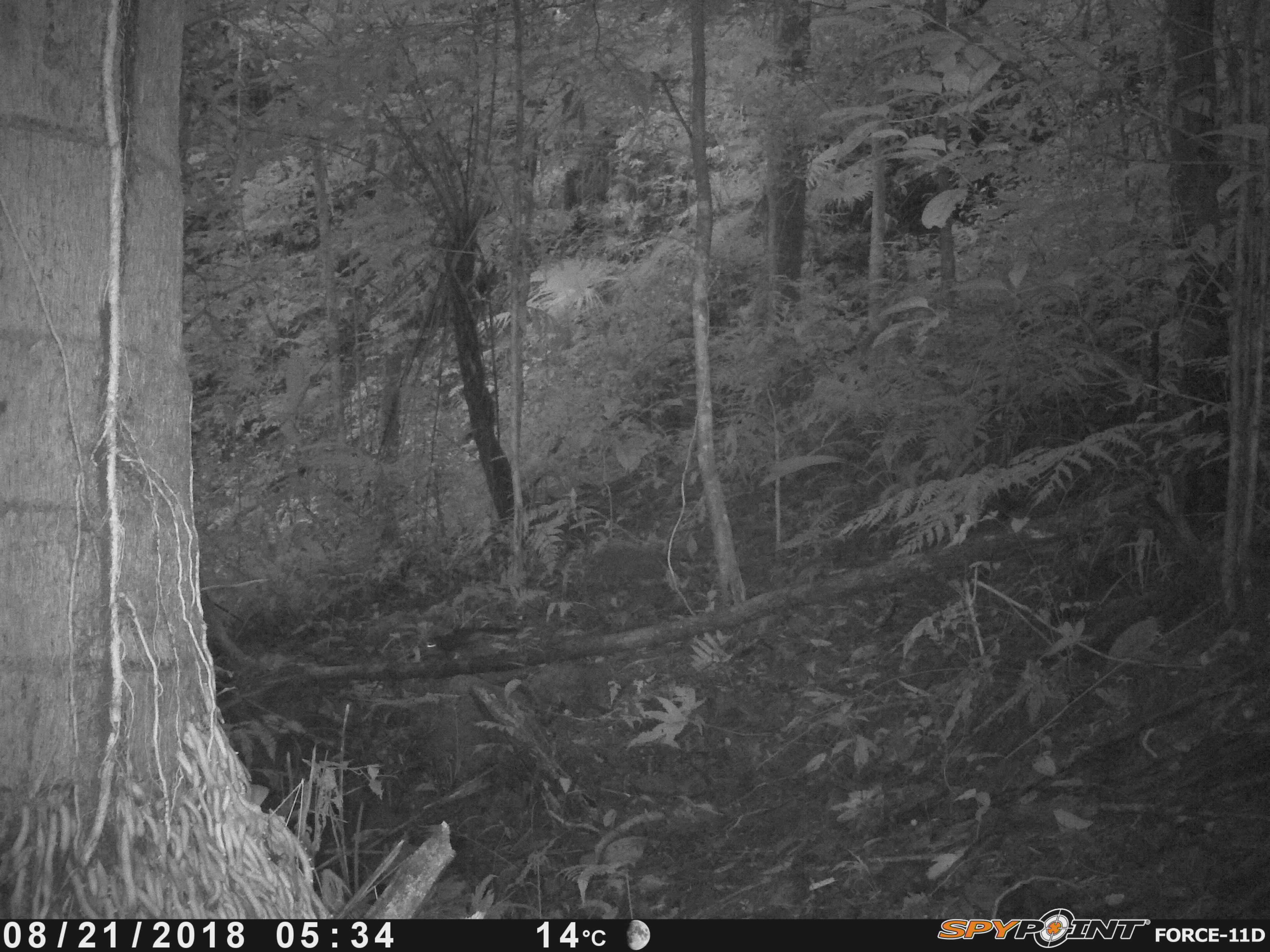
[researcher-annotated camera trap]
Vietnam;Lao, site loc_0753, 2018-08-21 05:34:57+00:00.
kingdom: Animalia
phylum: Chordata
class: Mammalia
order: Rodentia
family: Sciuridae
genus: Sciurus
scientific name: Sciurus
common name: squirrel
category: unidentified squirrel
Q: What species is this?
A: Unidentified squirrel (squirrel) (Sciurus).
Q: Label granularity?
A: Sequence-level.